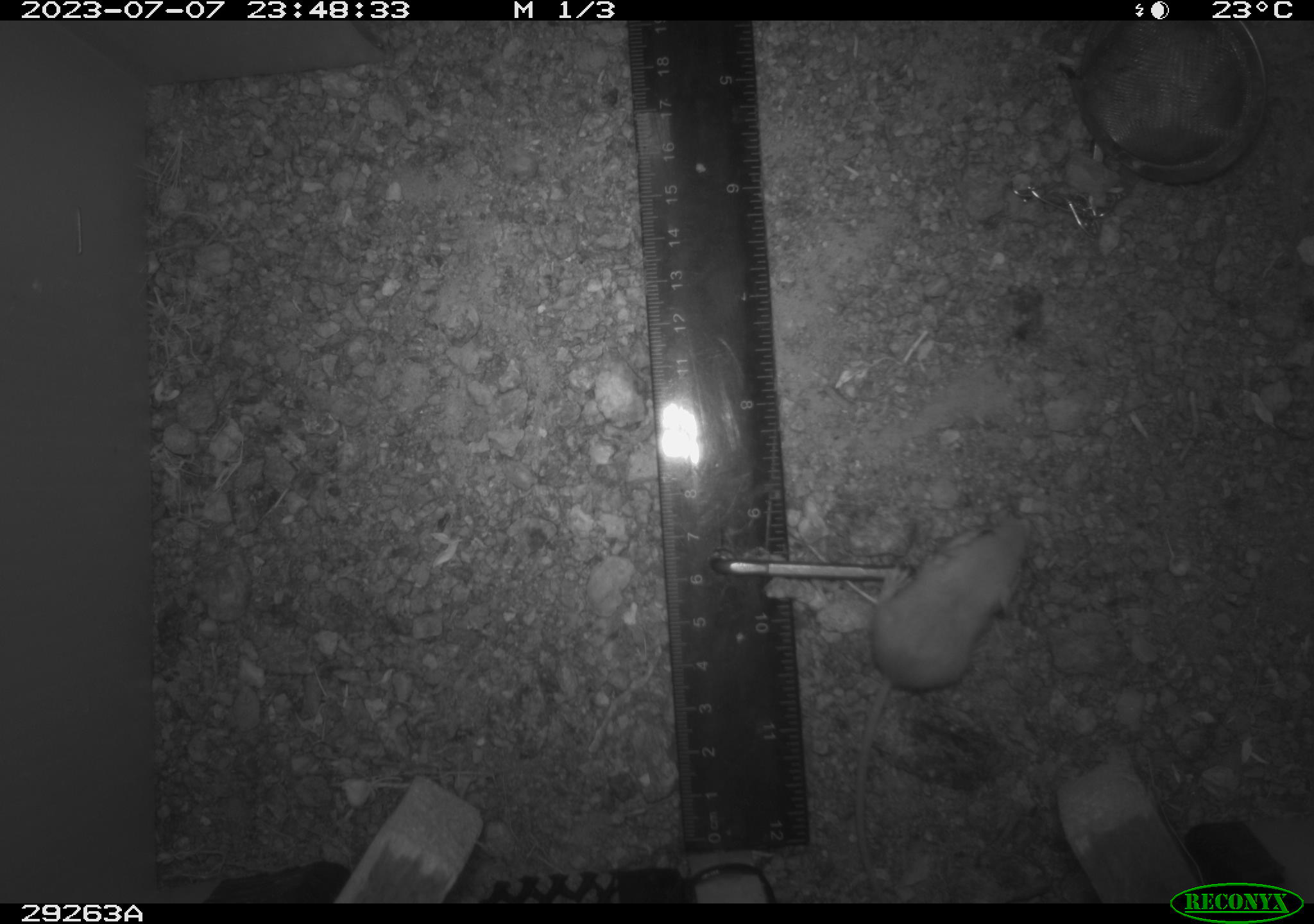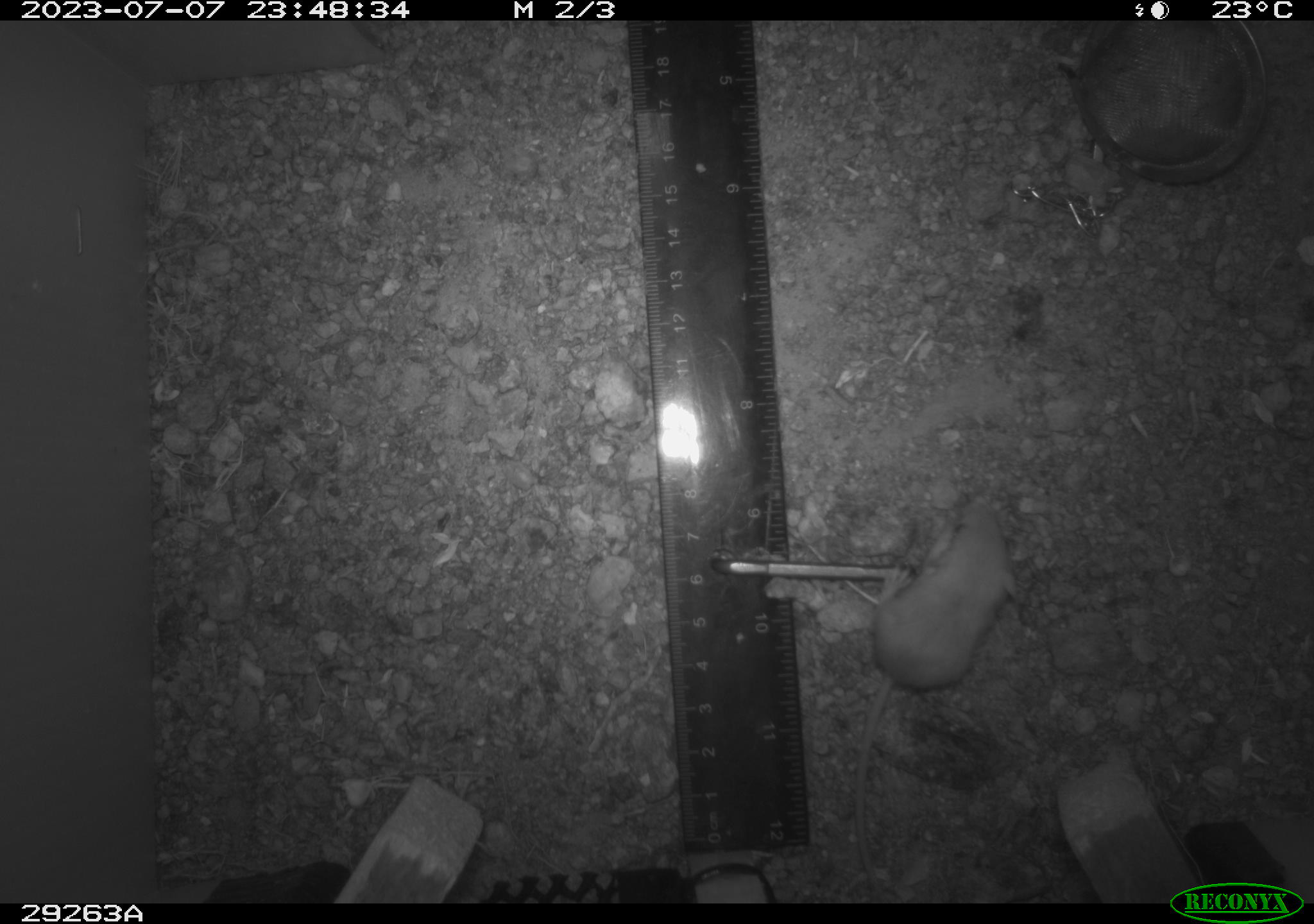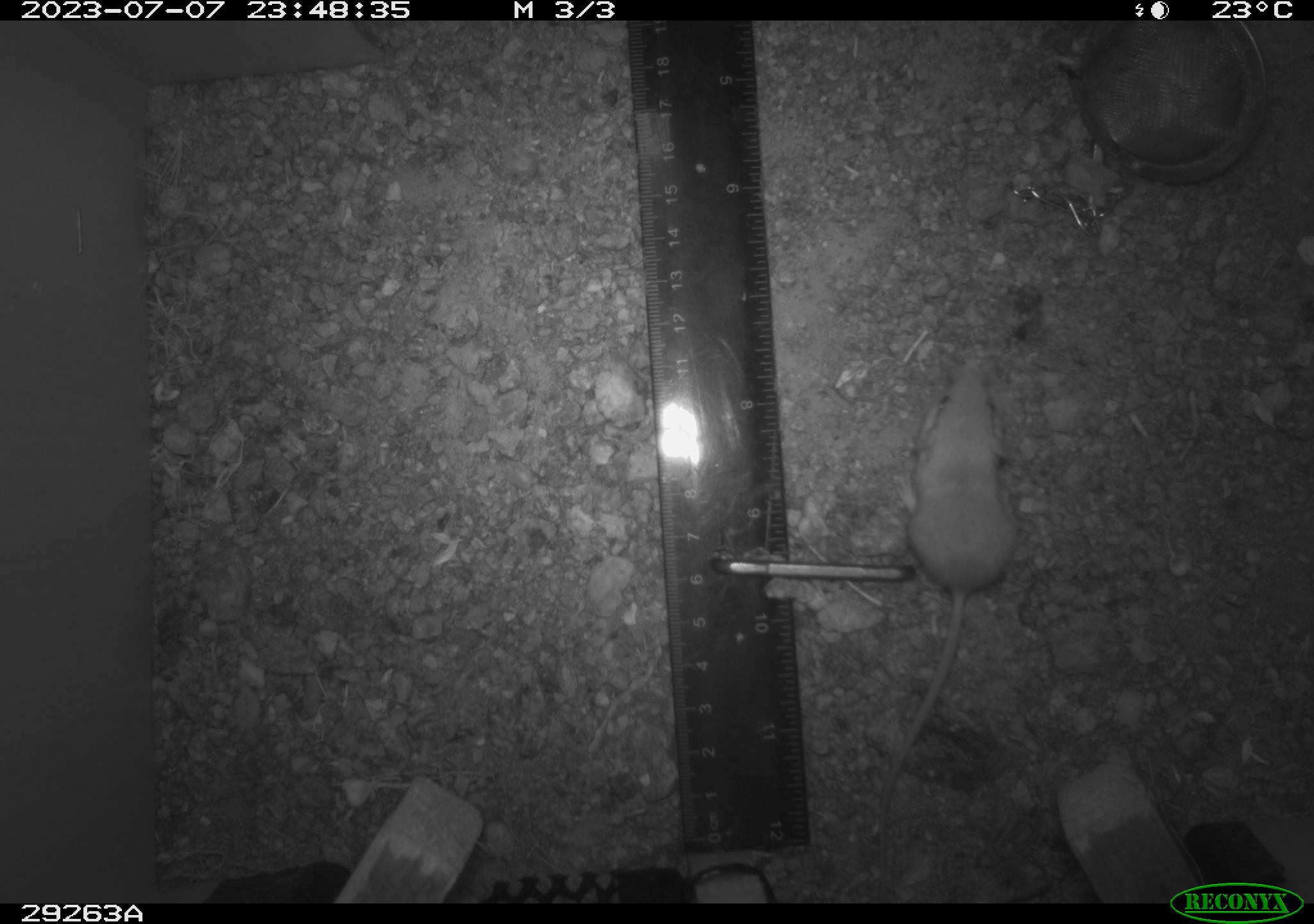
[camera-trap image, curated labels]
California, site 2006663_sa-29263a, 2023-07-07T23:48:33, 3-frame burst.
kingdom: Animalia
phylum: Chordata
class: Mammalia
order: Rodentia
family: Heteromyidae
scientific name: Heteromyidae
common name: kangaroo rats and pocket mice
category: heteromyidae family